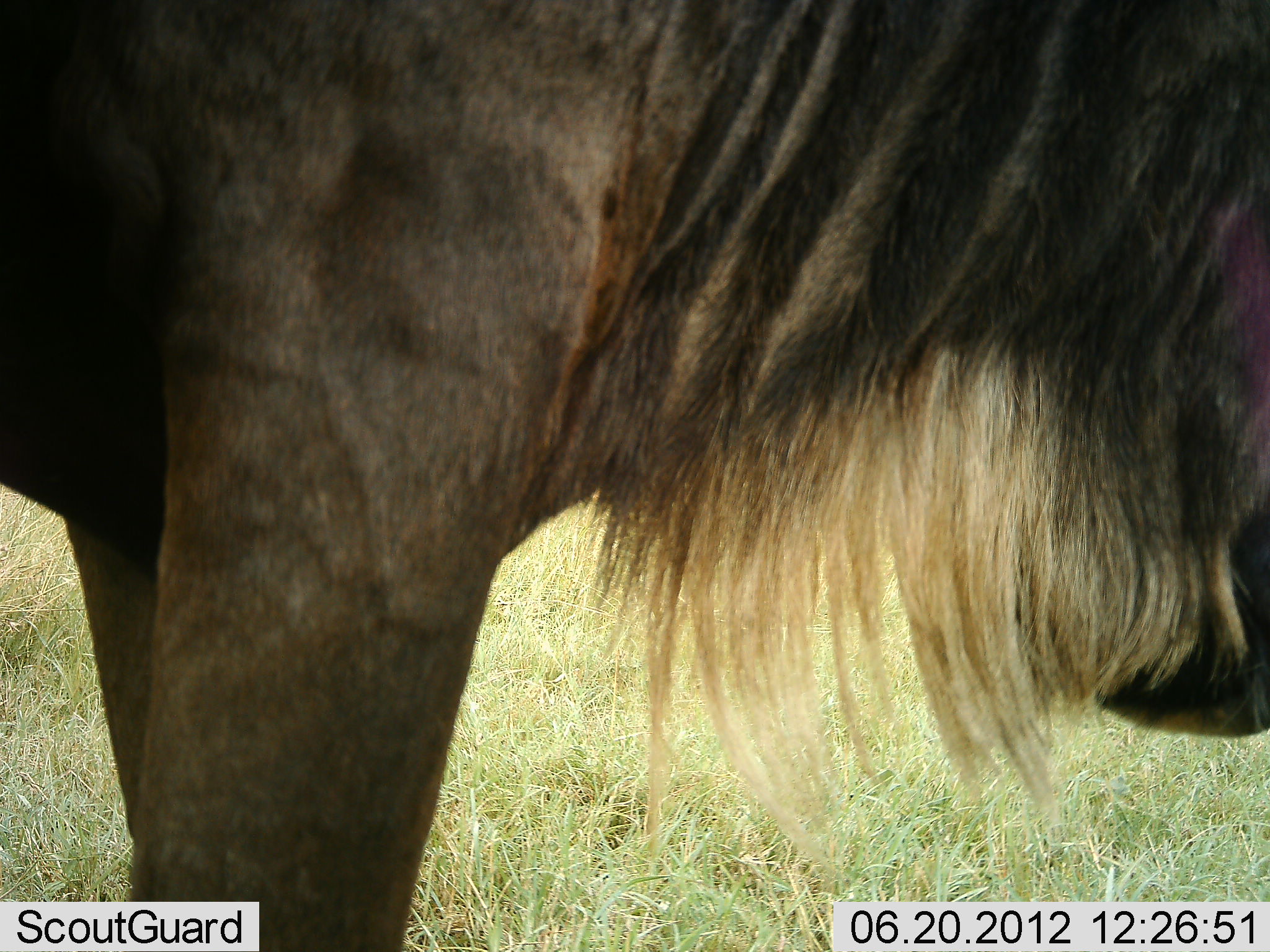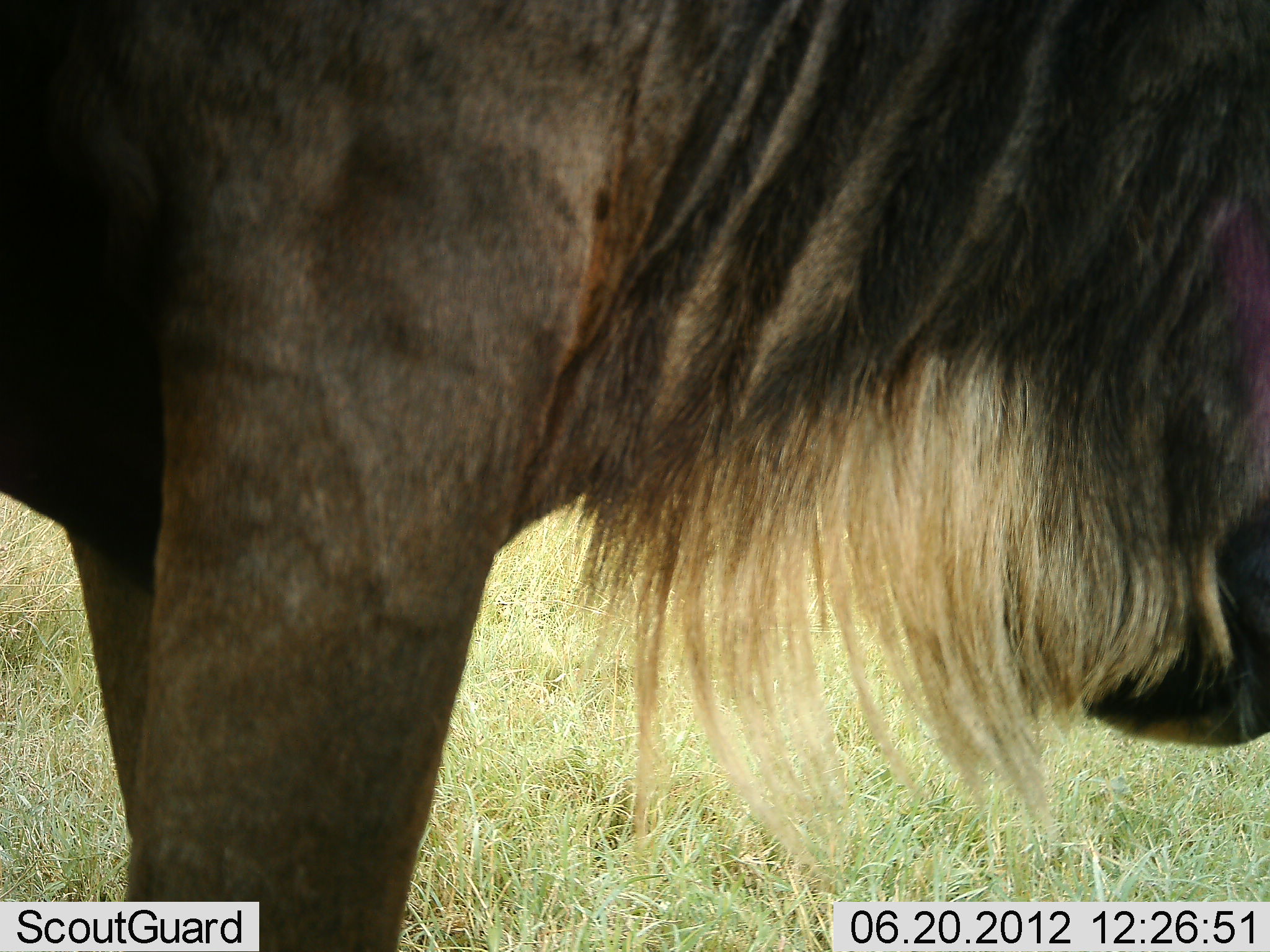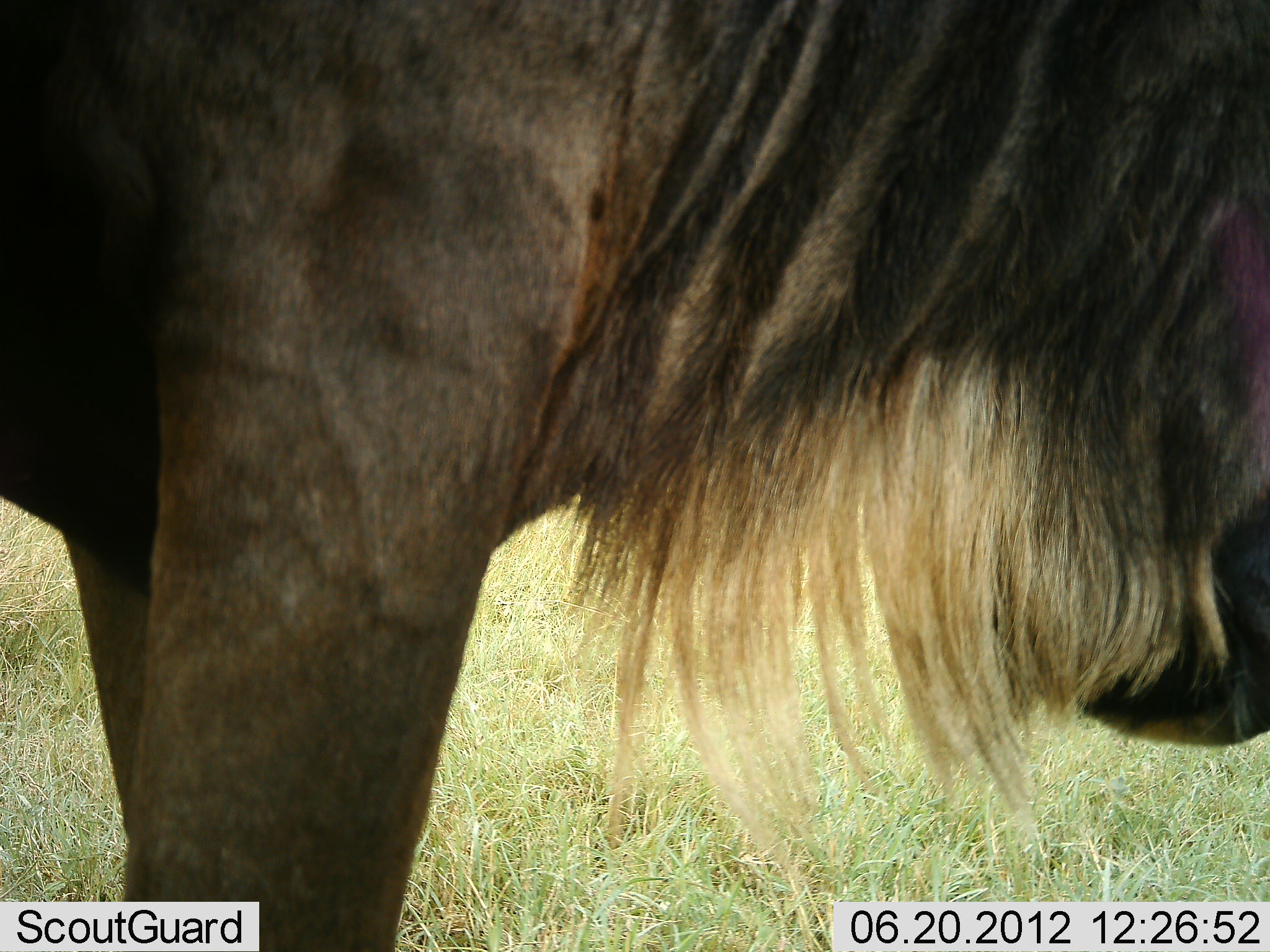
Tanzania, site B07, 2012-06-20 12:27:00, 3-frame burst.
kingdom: Animalia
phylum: Chordata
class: Mammalia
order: Artiodactyla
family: Bovidae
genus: Connochaetes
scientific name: Connochaetes taurinus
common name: blue wildebeest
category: wildebeest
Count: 1.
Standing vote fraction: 100%.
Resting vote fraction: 0%.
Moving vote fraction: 0%.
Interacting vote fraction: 0%.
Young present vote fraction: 0%.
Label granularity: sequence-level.